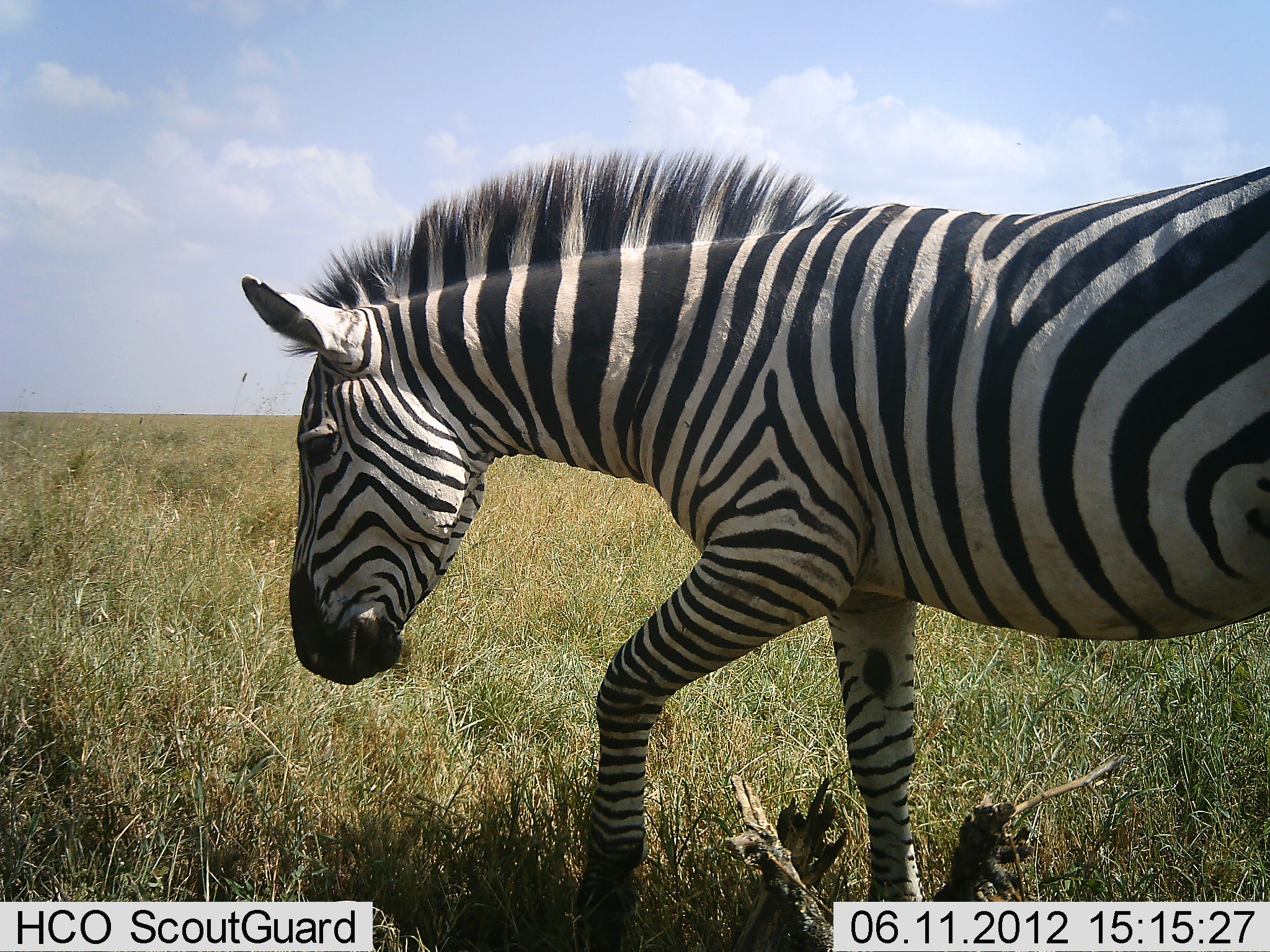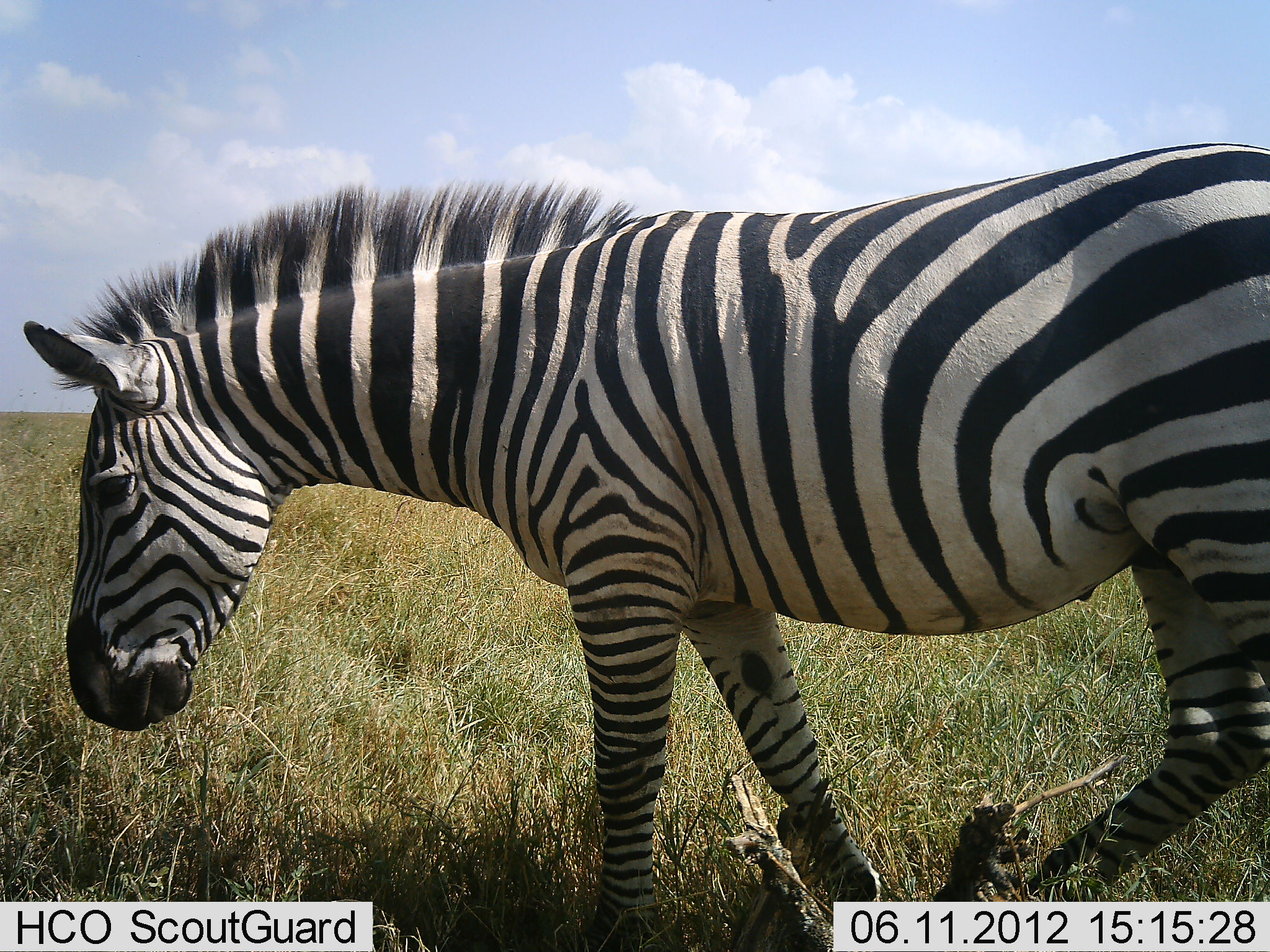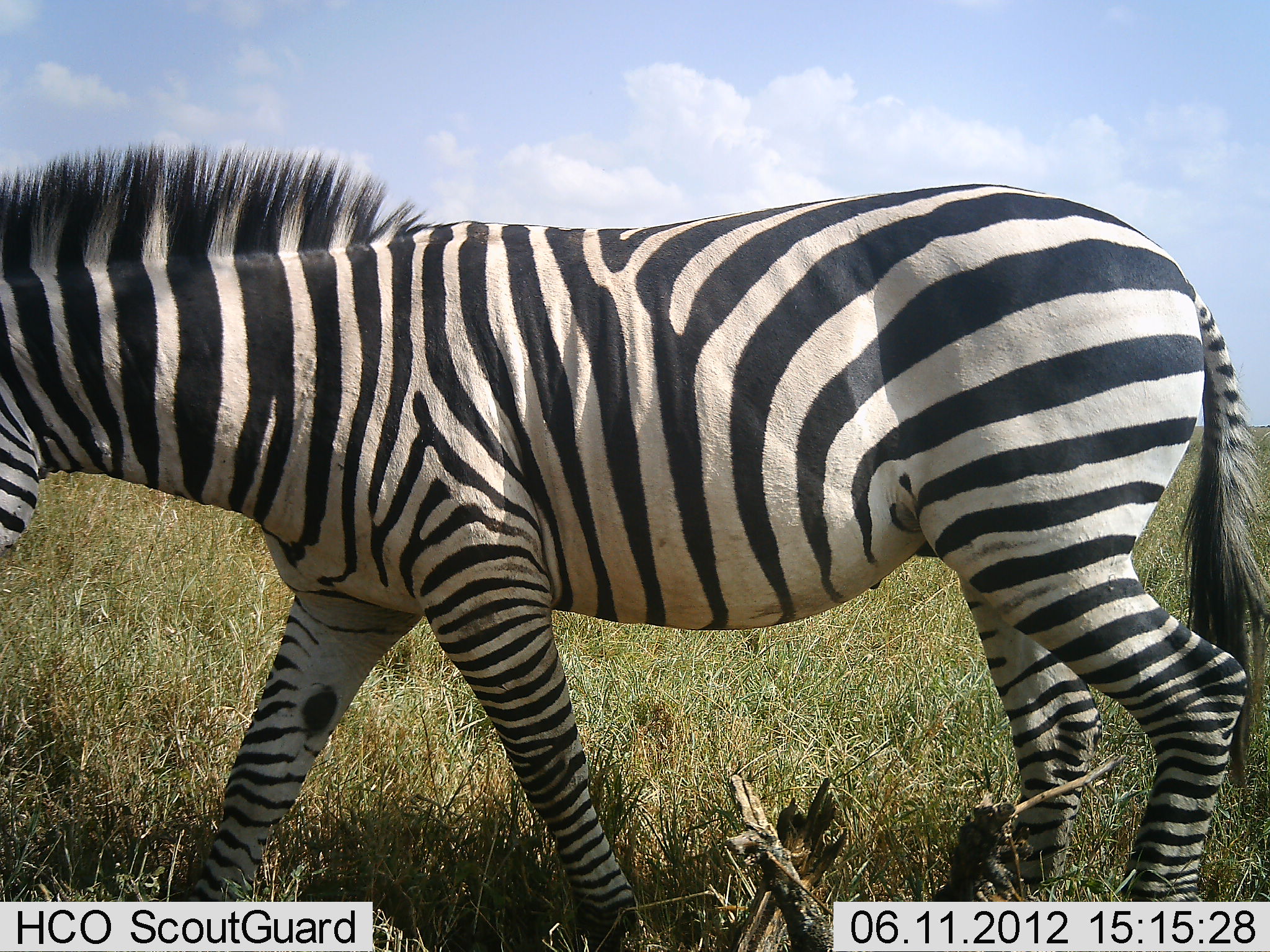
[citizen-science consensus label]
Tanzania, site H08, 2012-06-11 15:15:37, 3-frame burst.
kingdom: Animalia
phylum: Chordata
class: Mammalia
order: Perissodactyla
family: Equidae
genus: Equus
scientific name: Equus quagga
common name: plains zebra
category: zebra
Zebra (plains zebra) (Equus quagga), count 1. Behavior (volunteer vote fractions): standing 0%, resting 0%, moving 100%, interacting 0%. Young present (vote fraction): 0%. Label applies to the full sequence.